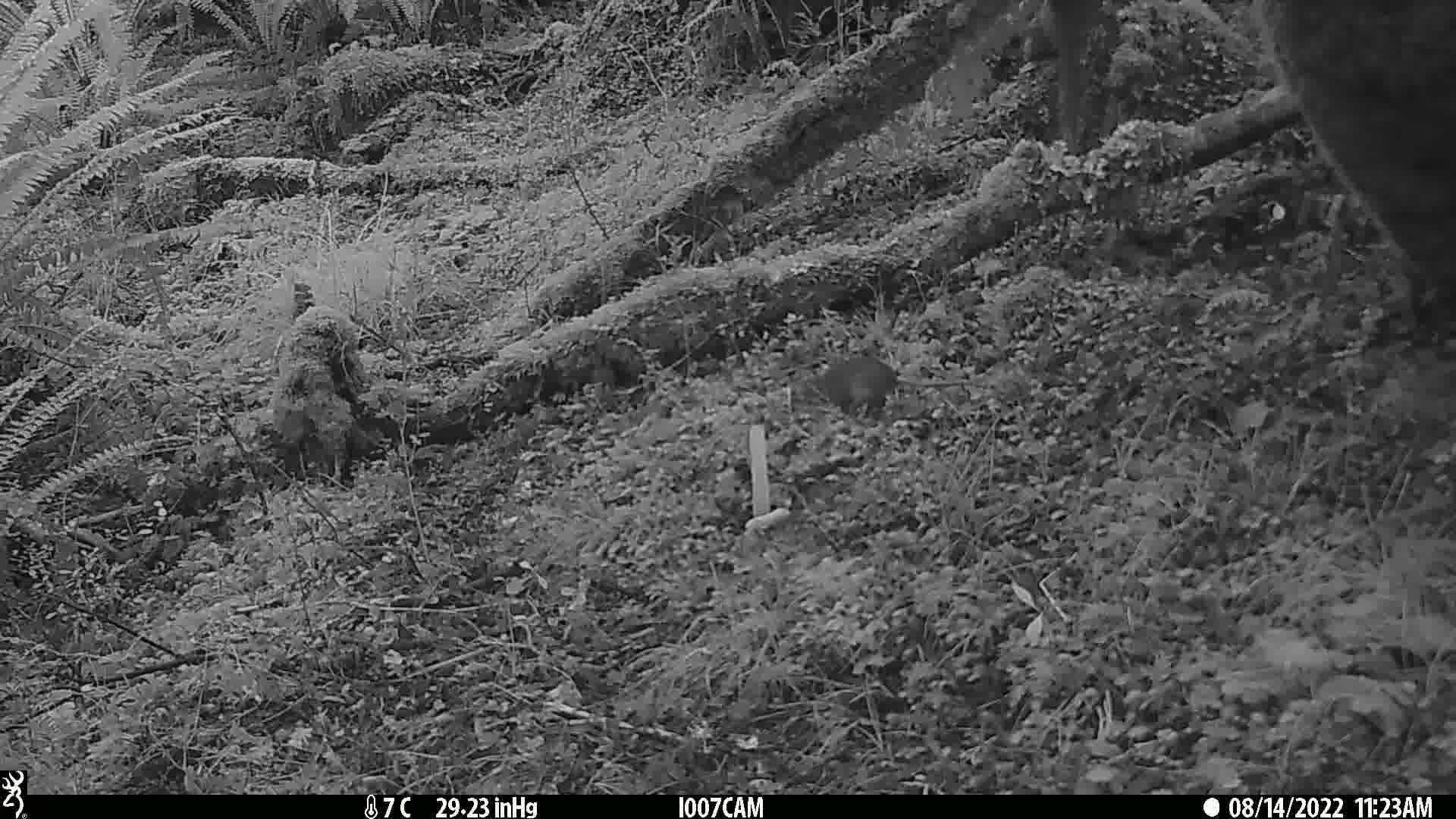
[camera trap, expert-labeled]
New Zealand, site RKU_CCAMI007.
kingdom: Animalia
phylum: Chordata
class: Mammalia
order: Rodentia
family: Muridae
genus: Rattus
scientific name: Rattus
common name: rat